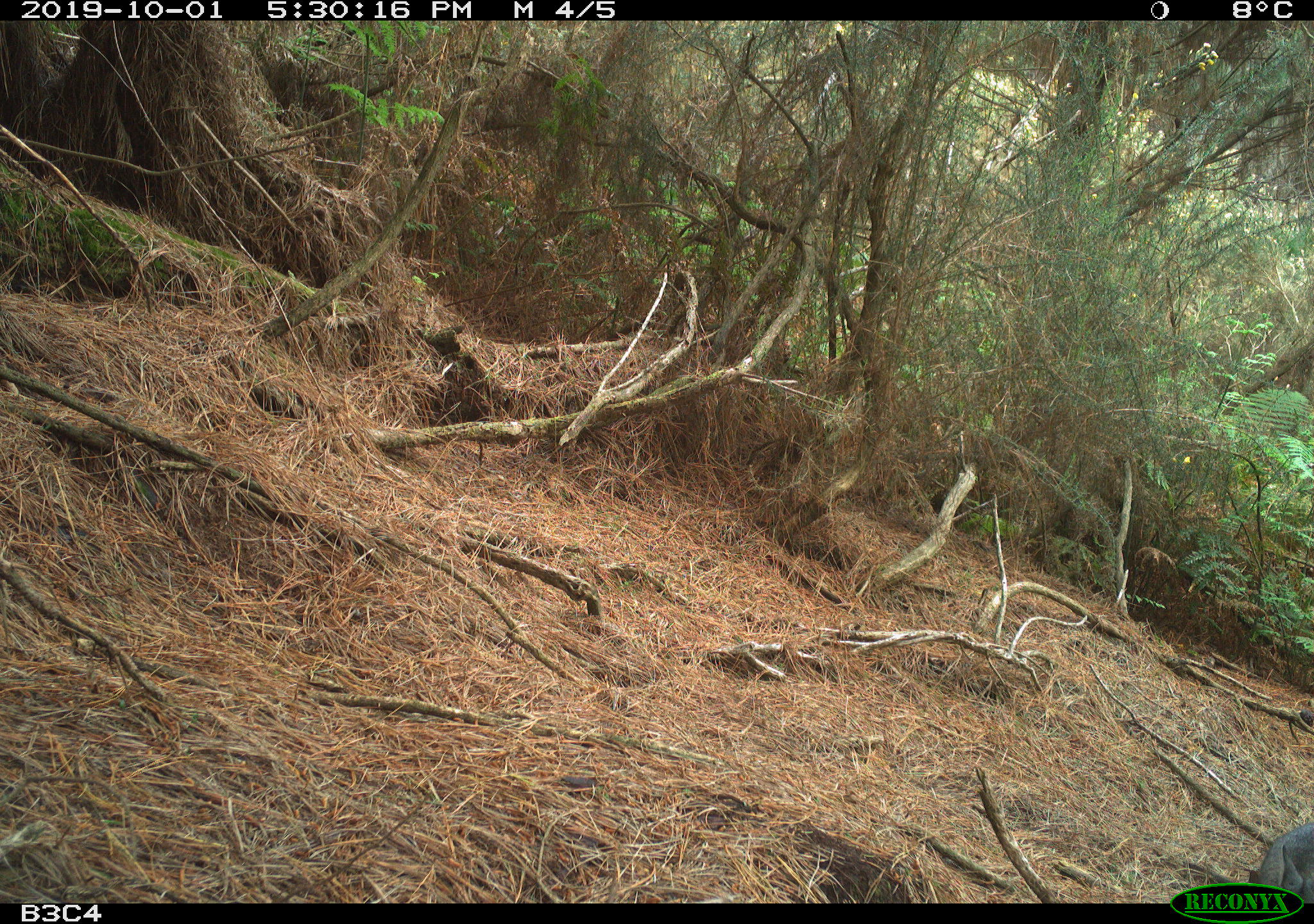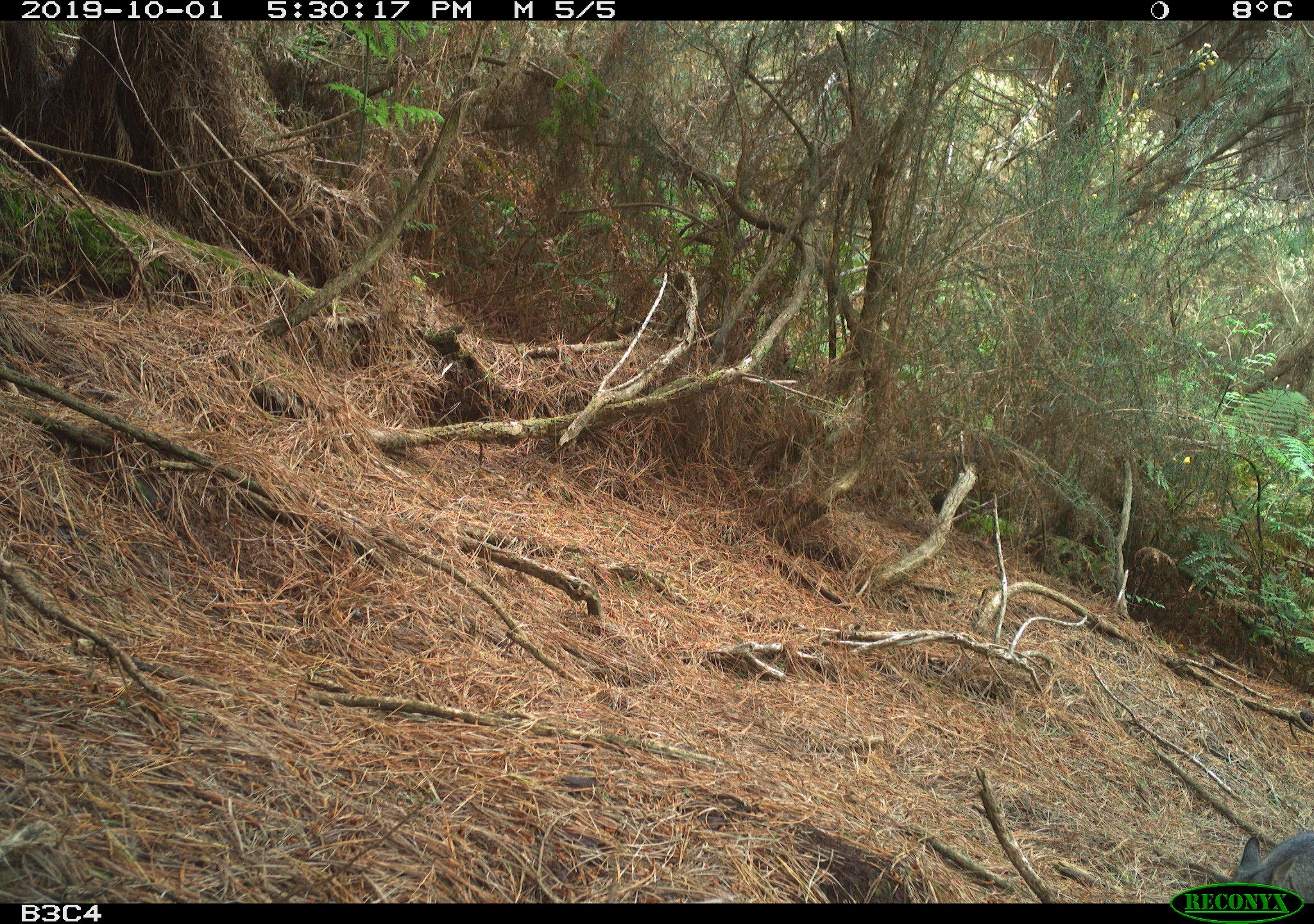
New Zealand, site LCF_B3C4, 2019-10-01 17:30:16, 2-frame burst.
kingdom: Animalia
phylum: Chordata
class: Mammalia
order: Diprotodontia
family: Macropodidae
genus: Notamacropus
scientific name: Notamacropus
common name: wallaby